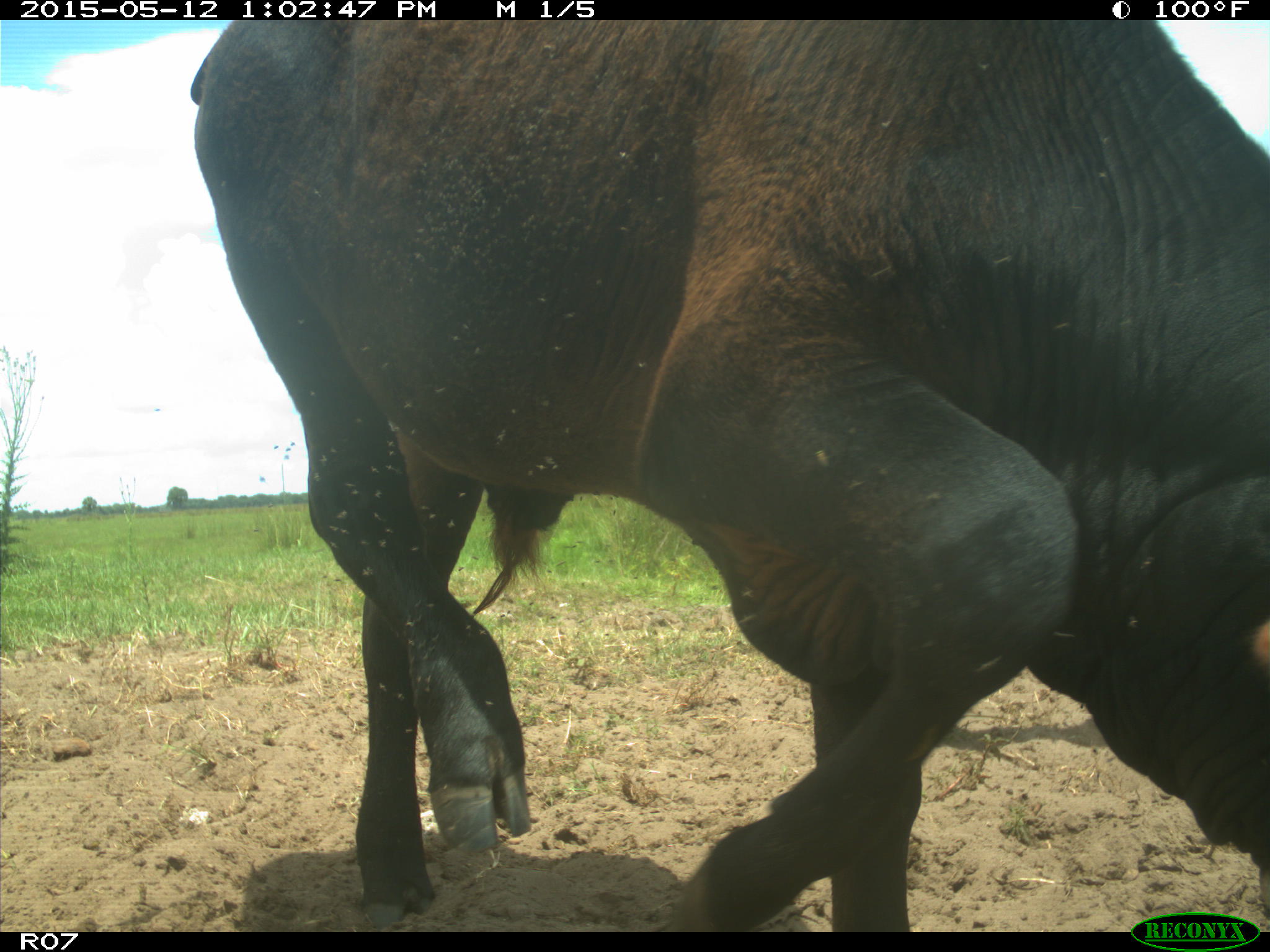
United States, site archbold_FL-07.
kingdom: Animalia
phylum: Chordata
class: Mammalia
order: Artiodactyla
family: Bovidae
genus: Bos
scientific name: Bos taurus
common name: domestic cow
Bos taurus (domestic cow).